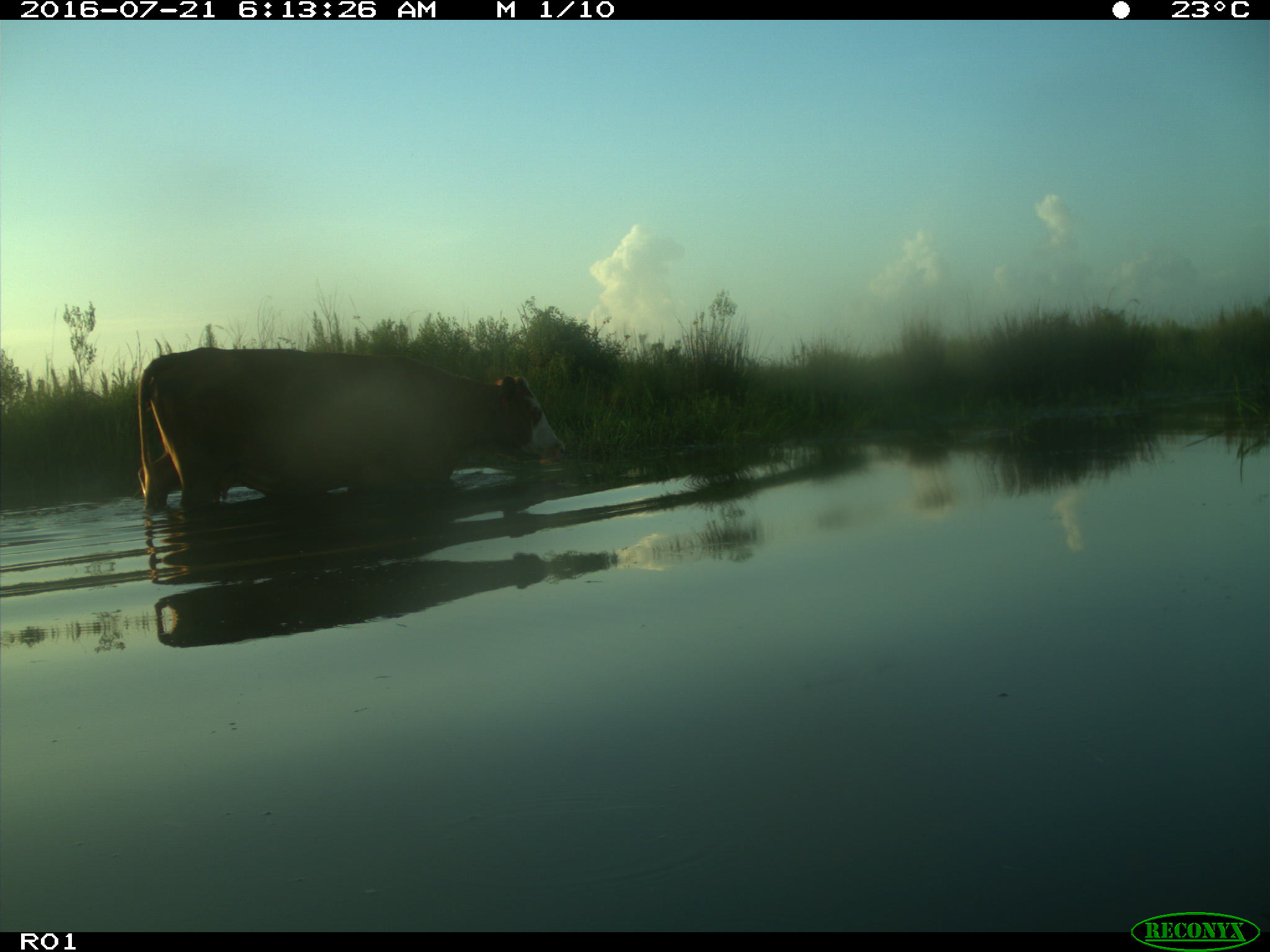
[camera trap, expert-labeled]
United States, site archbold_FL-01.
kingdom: Animalia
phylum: Chordata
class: Mammalia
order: Artiodactyla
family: Bovidae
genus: Bos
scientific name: Bos taurus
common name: domestic cow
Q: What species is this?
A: Bos taurus (domestic cow).